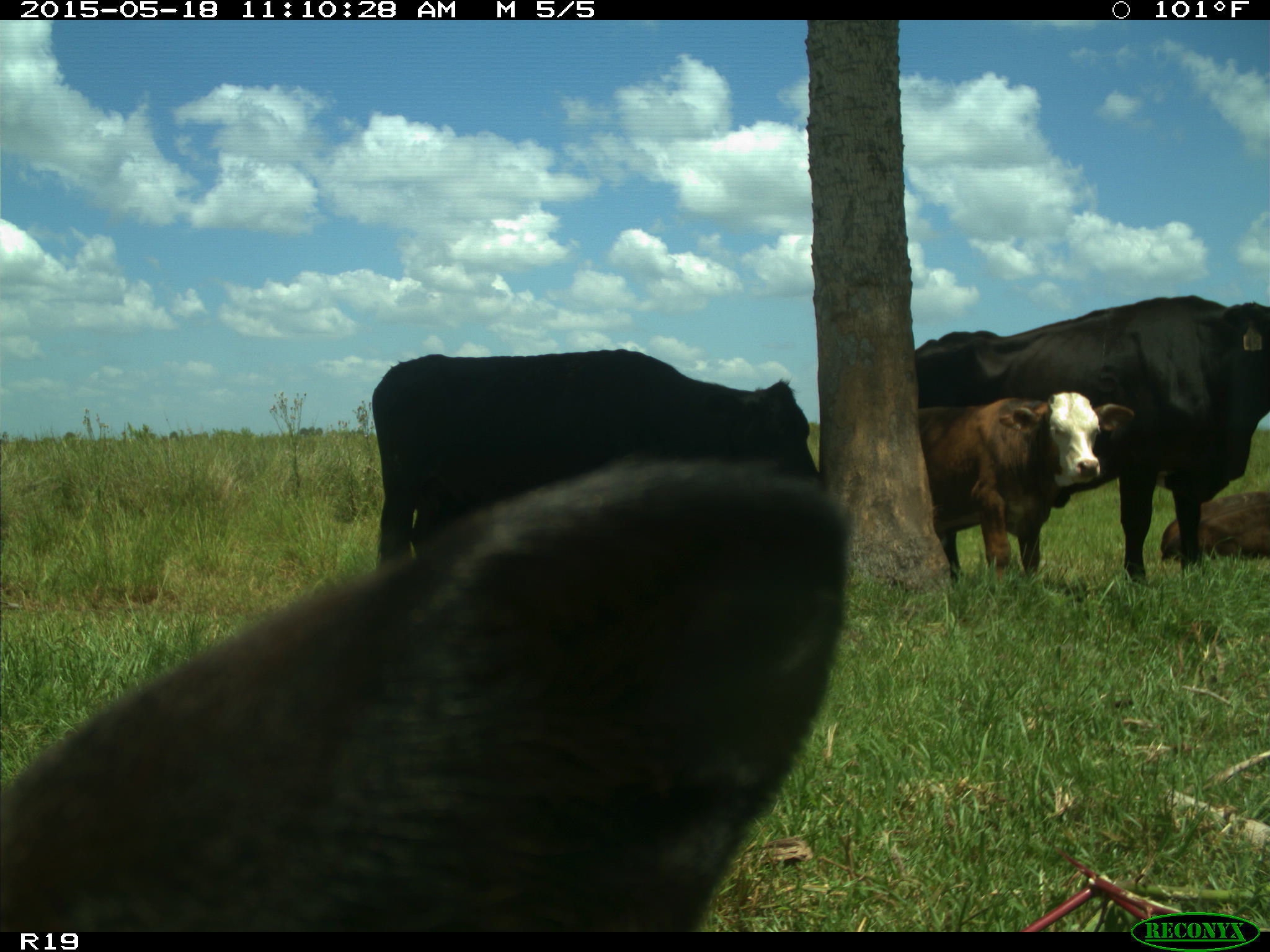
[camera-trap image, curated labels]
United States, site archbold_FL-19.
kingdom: Animalia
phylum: Chordata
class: Mammalia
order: Artiodactyla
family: Bovidae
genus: Bos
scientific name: Bos taurus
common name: domestic cow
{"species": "Bos taurus (domestic cow)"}